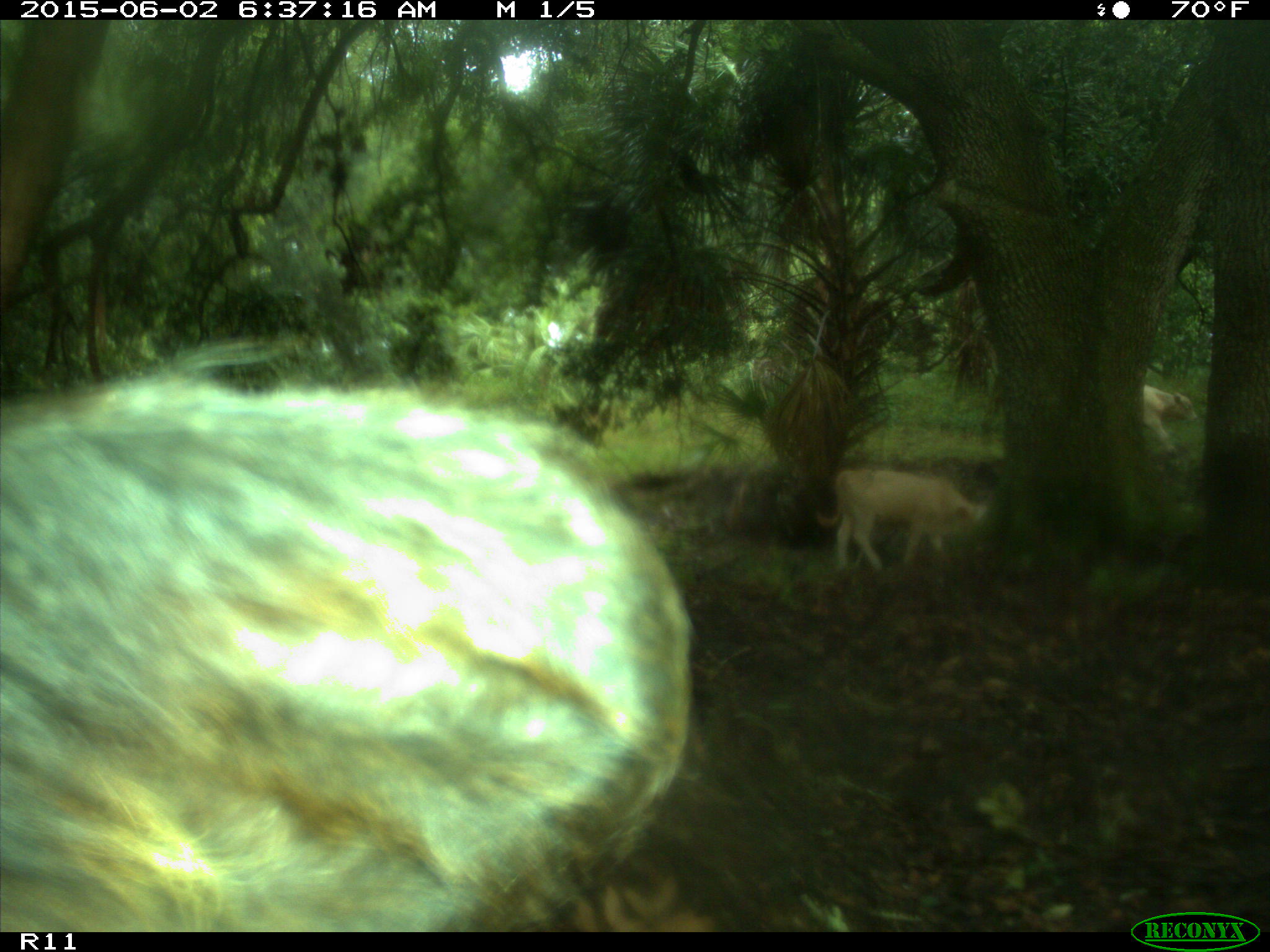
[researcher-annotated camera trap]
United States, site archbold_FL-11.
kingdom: Animalia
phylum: Chordata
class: Mammalia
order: Artiodactyla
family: Bovidae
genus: Bos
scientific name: Bos taurus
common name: domestic cow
Bos taurus (domestic cow).